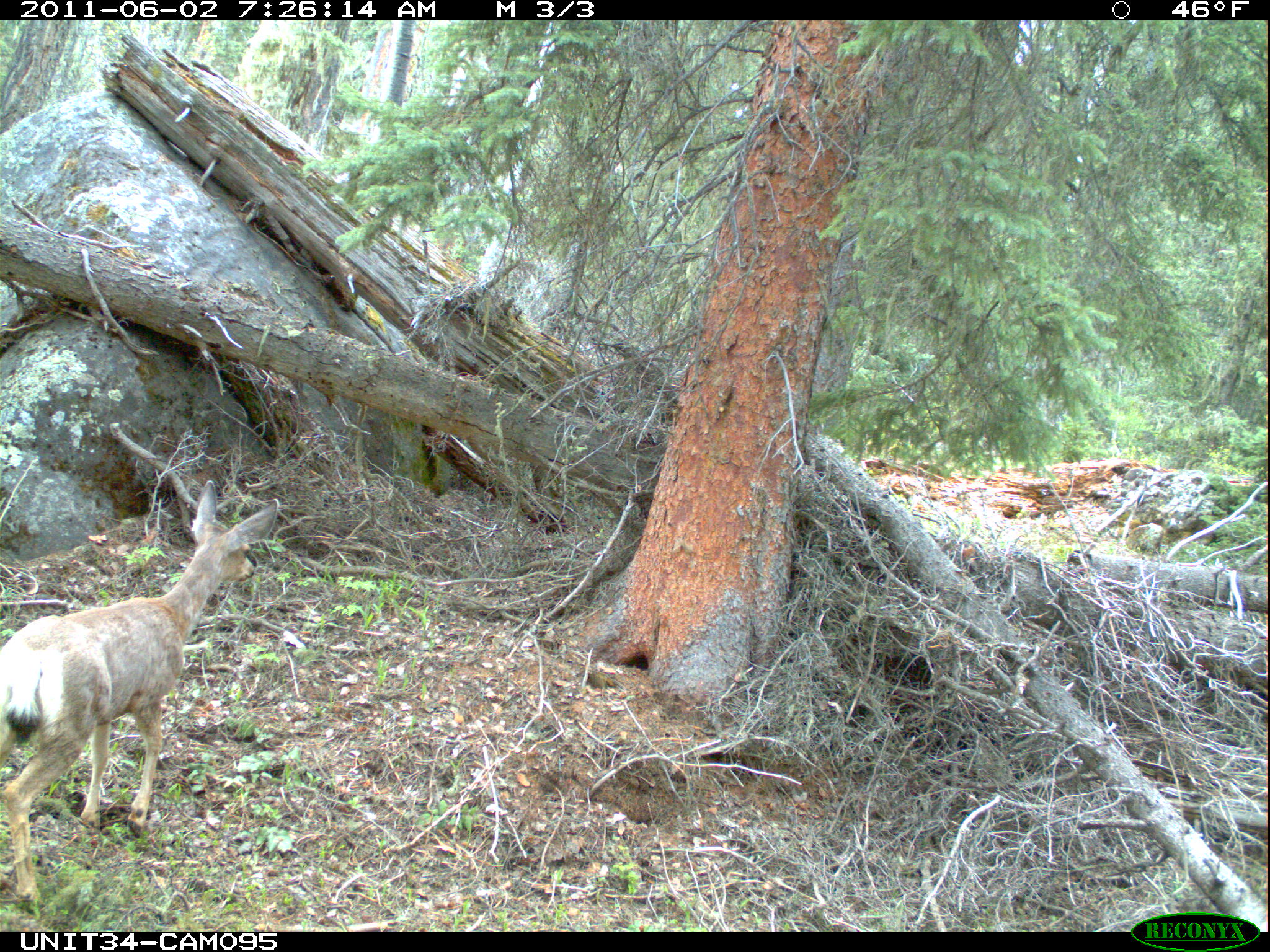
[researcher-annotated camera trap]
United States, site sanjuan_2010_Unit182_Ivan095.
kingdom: Animalia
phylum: Chordata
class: Mammalia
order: Artiodactyla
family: Cervidae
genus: Odocoileus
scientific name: Odocoileus hemionus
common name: mule deer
Odocoileus hemionus (mule deer).